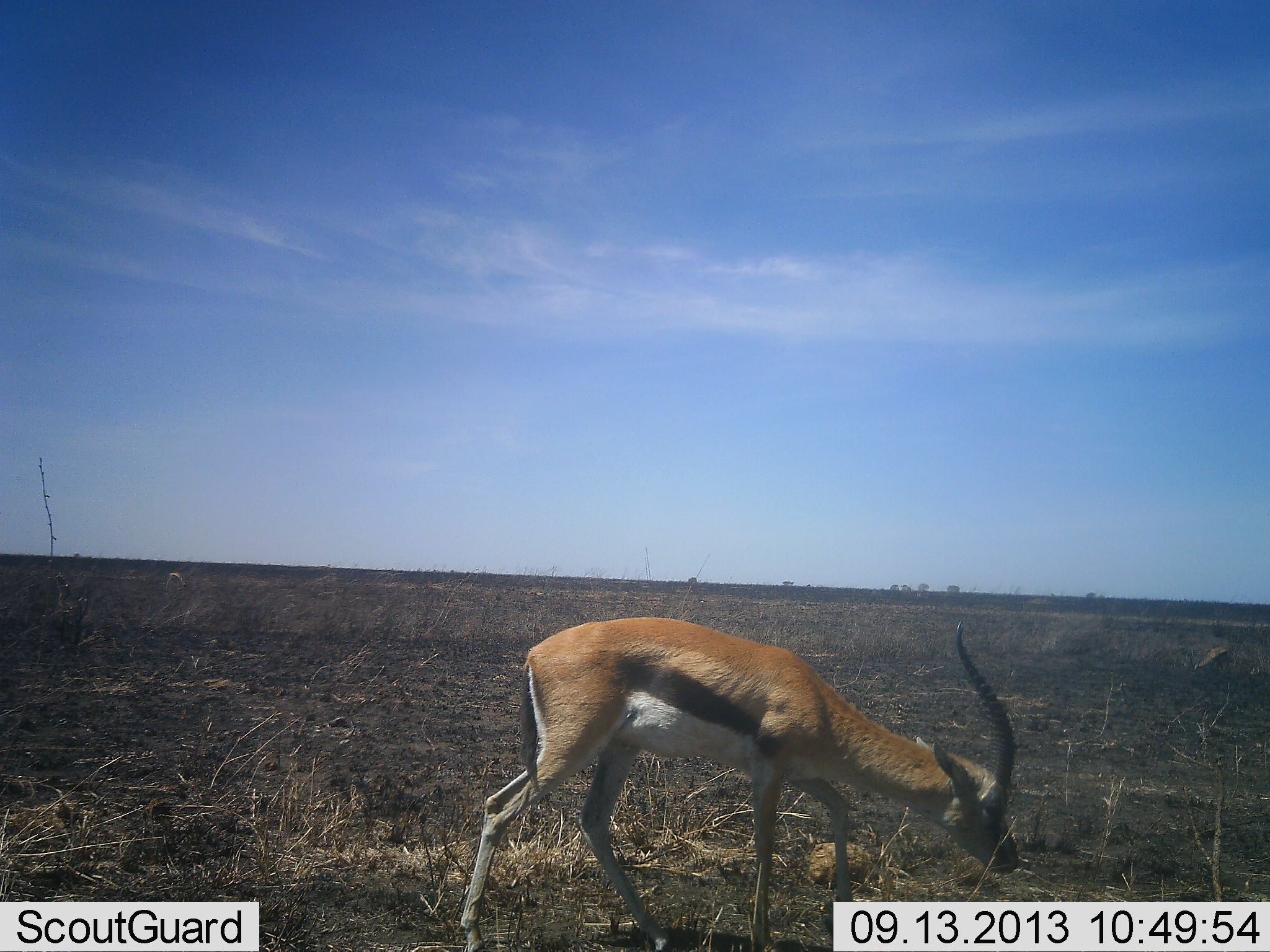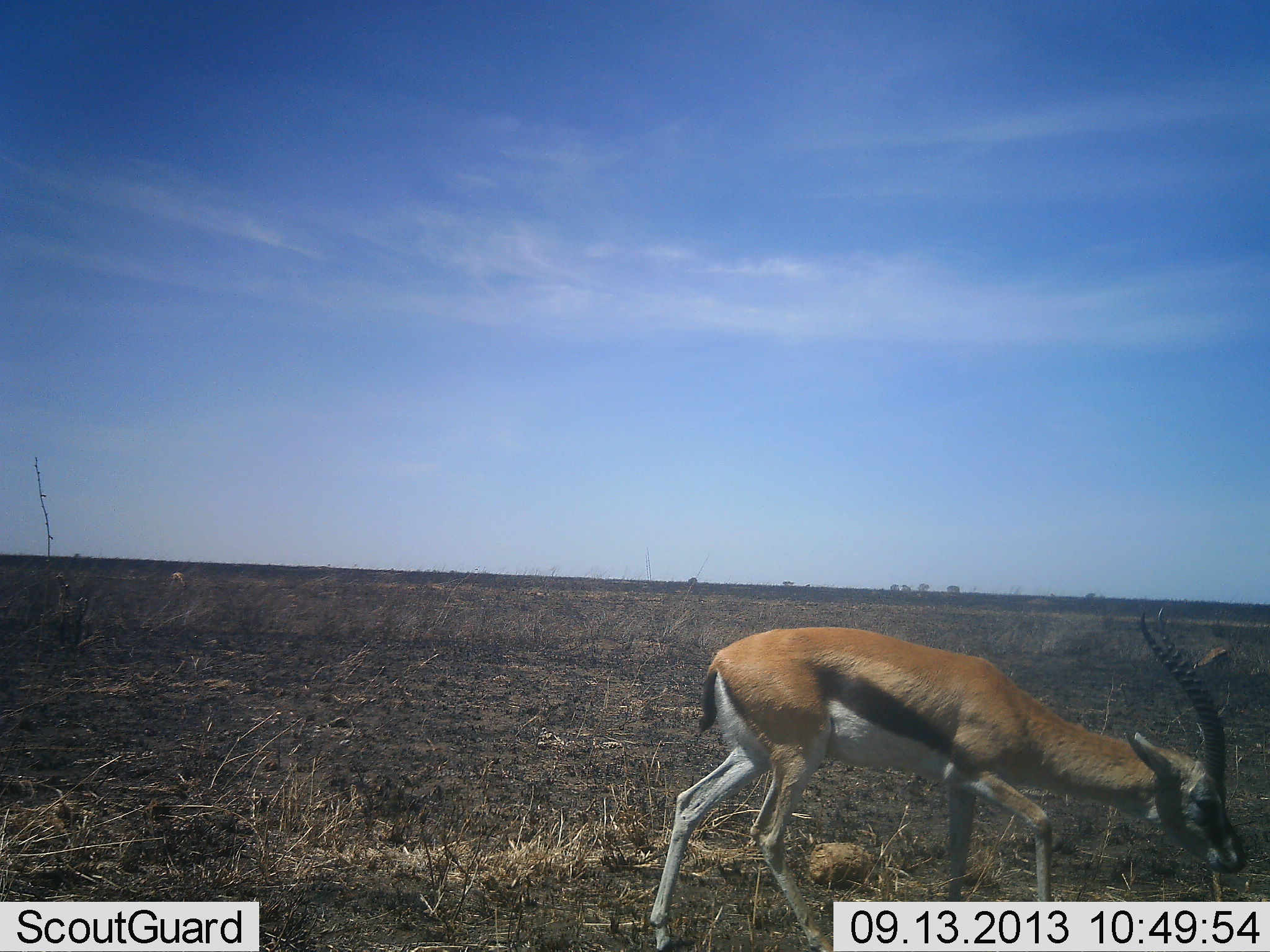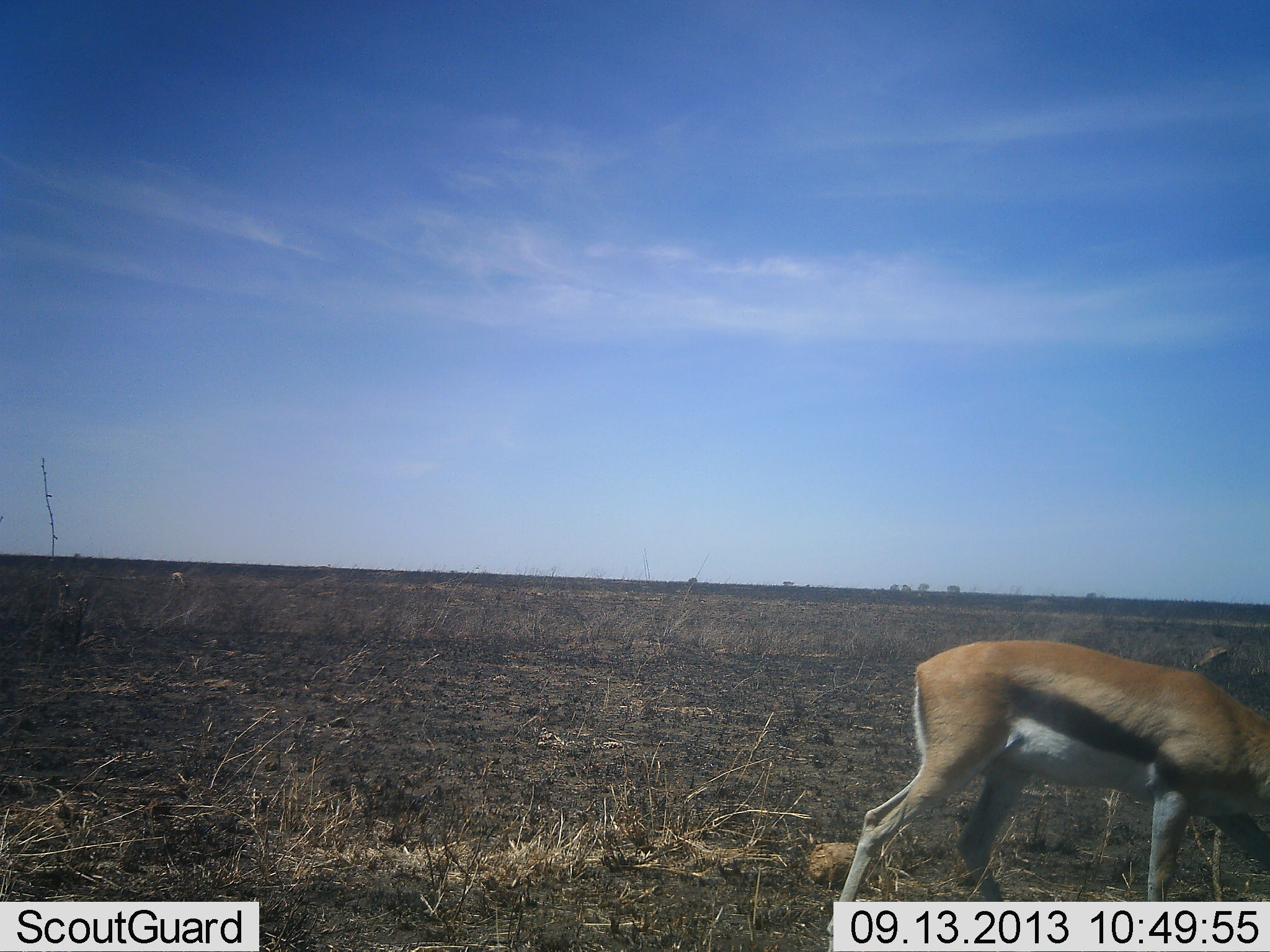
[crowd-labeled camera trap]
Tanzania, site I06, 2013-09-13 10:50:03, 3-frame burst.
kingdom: Animalia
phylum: Chordata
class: Mammalia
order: Artiodactyla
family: Bovidae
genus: Eudorcas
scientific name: Eudorcas thomsonii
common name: thomson's gazelle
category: gazellethomsons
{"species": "gazellethomsons (thomson's gazelle) (Eudorcas thomsonii)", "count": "1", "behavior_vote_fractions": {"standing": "6%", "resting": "0%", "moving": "83%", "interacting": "0%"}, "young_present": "0%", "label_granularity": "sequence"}